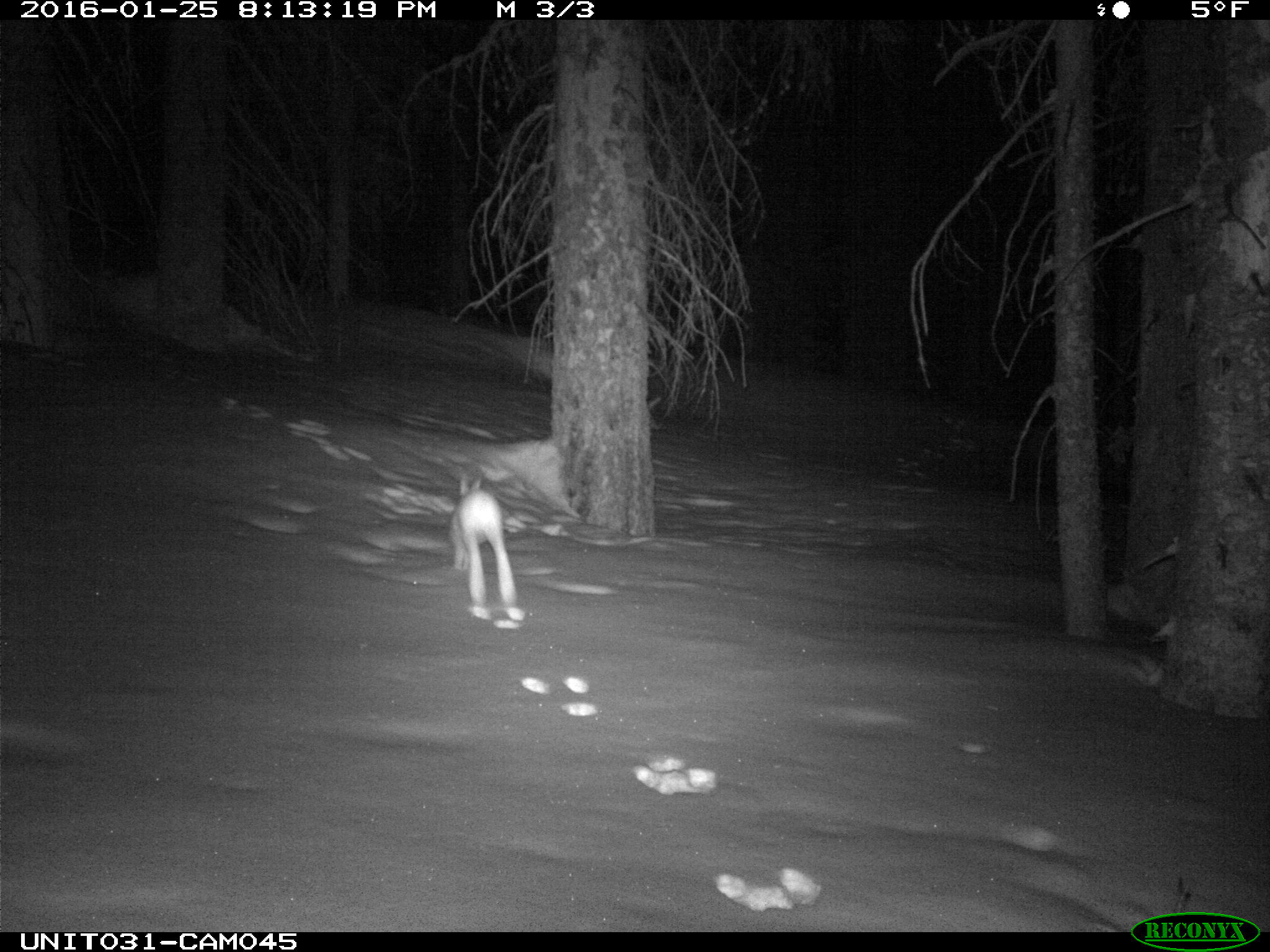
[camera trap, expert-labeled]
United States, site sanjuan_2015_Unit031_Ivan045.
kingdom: Animalia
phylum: Chordata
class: Mammalia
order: Lagomorpha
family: Leporidae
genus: Lepus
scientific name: Lepus americanus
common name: snowshoe hare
Lepus americanus (snowshoe hare).